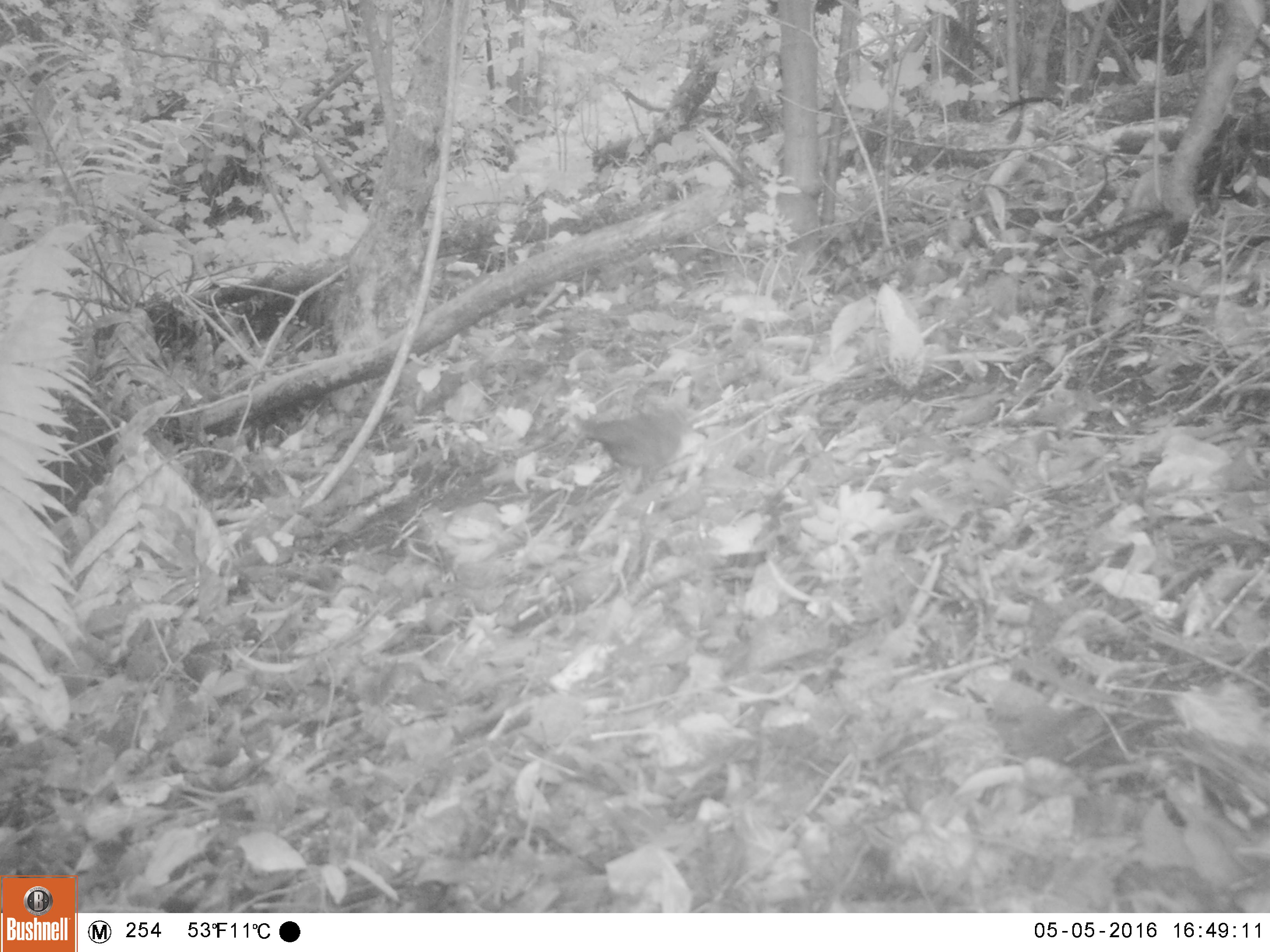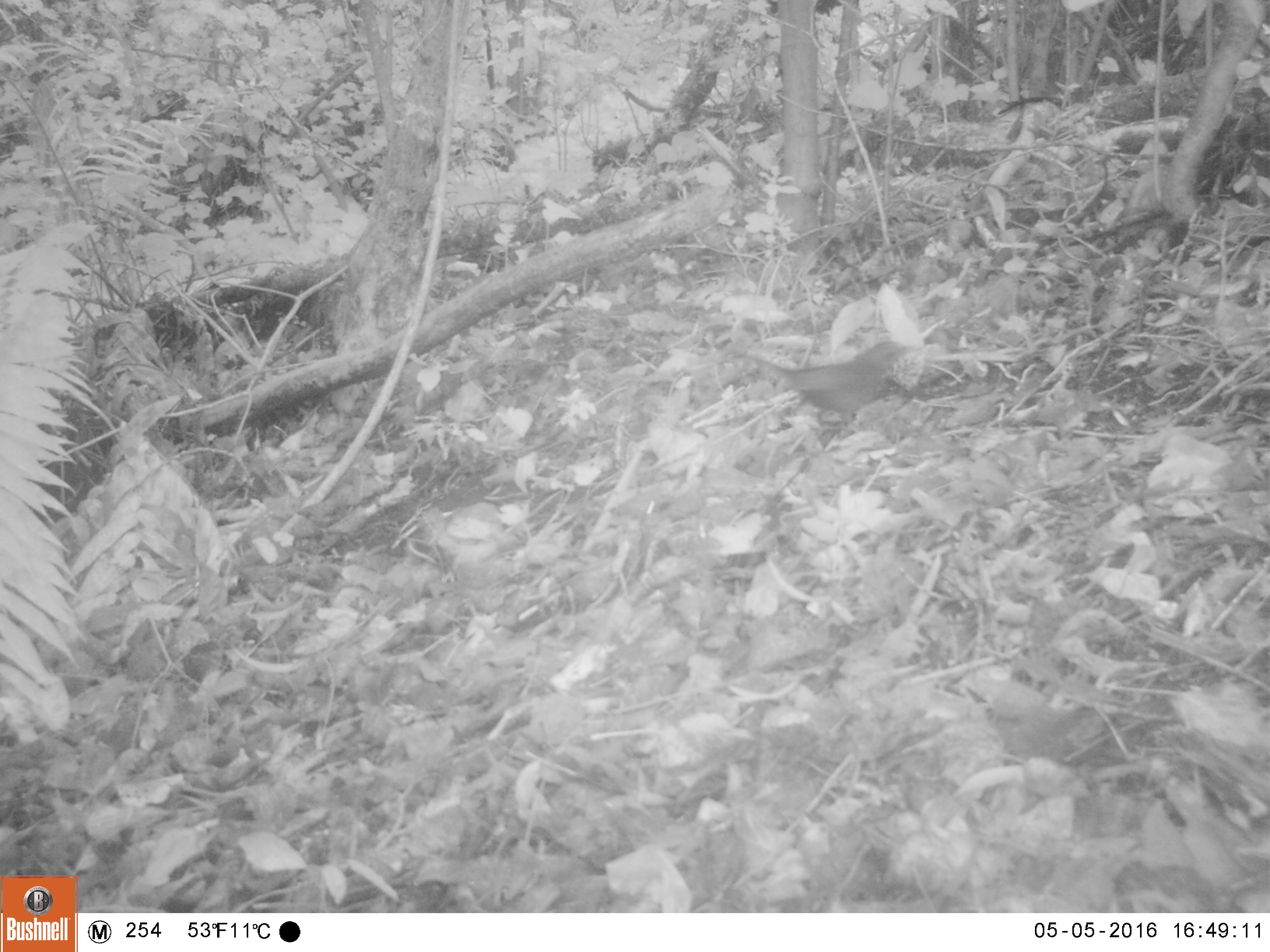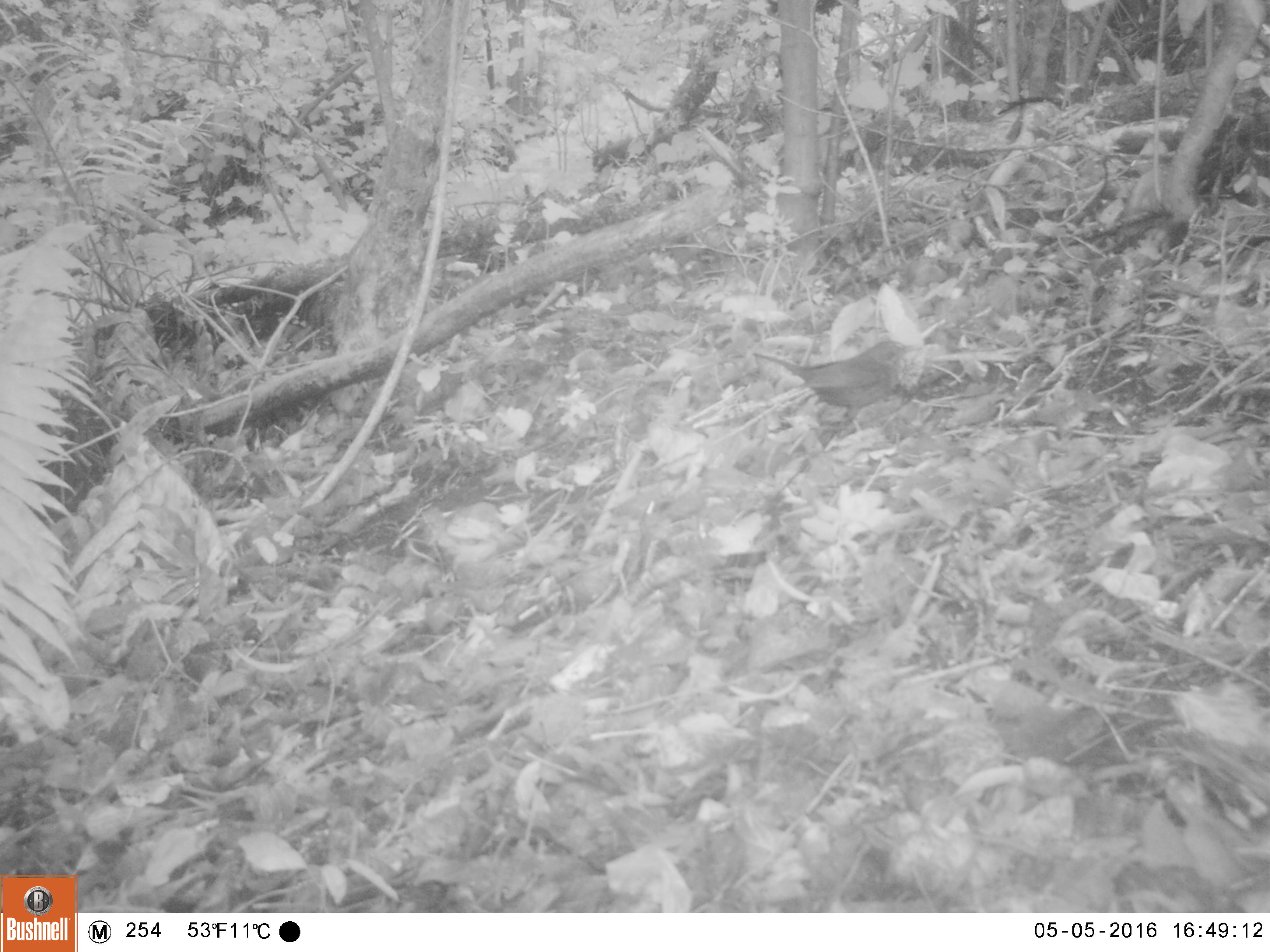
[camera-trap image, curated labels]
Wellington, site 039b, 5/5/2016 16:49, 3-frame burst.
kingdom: Animalia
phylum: Chordata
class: Aves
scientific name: Aves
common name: bird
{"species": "bird (Aves)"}